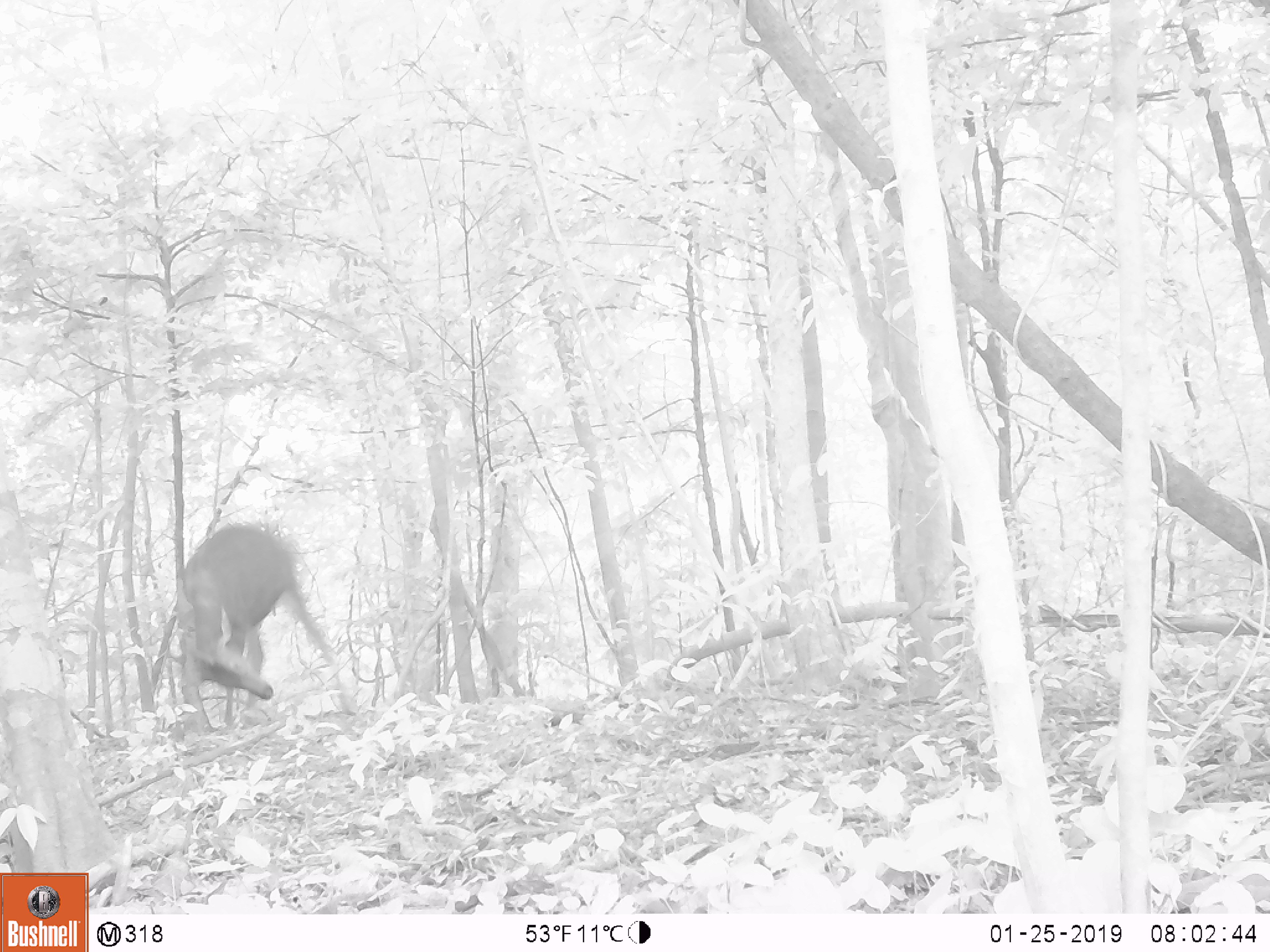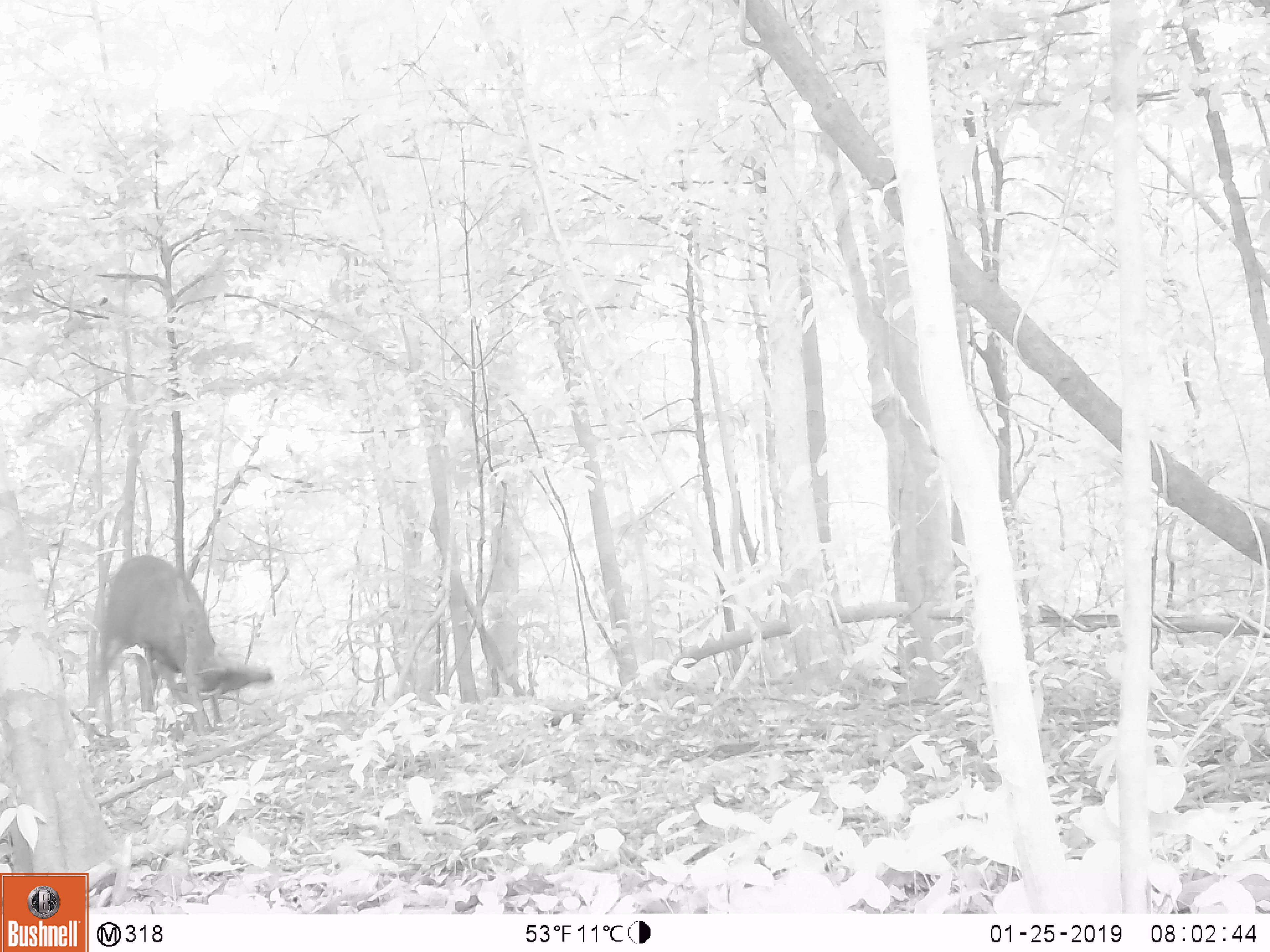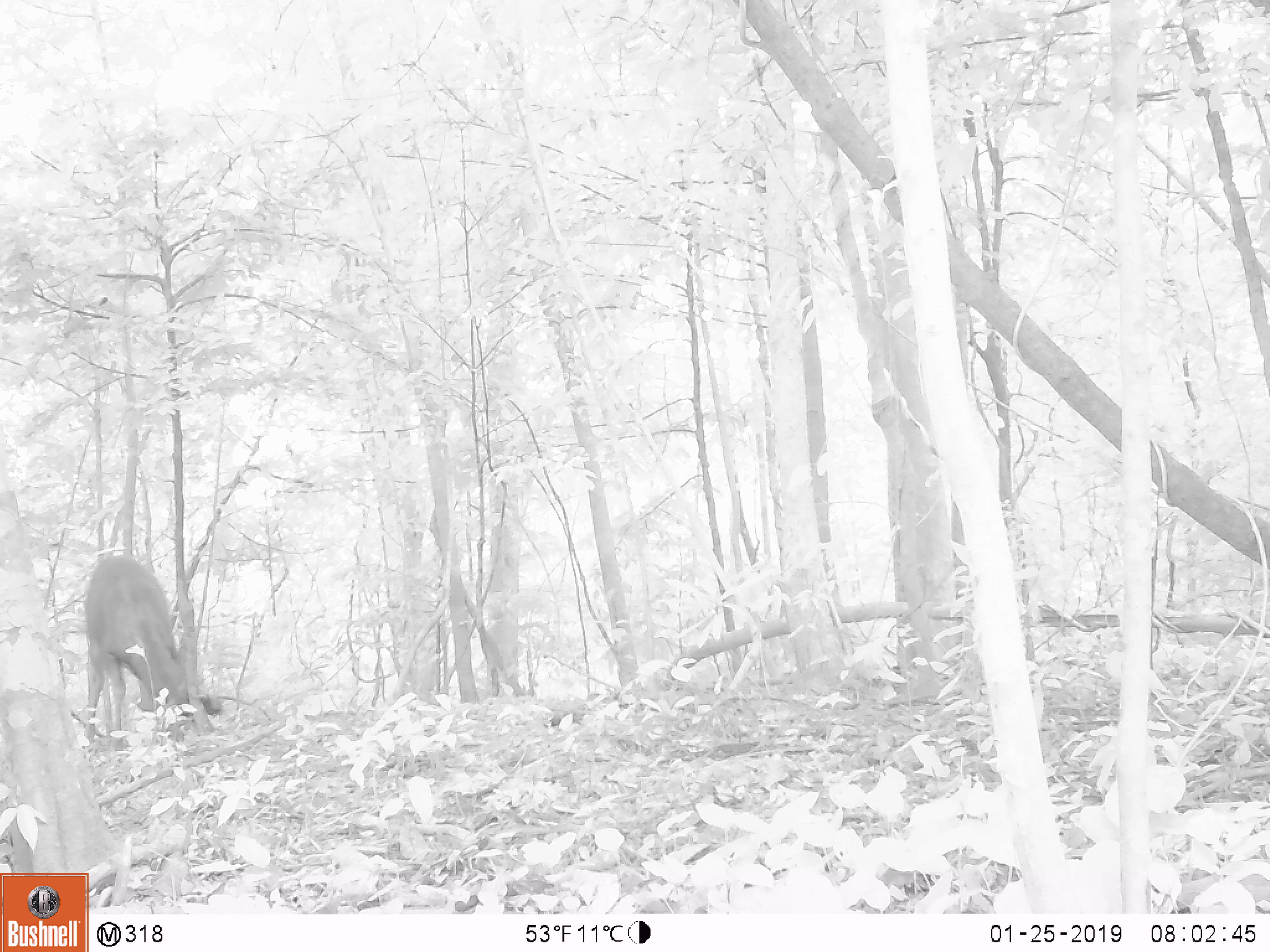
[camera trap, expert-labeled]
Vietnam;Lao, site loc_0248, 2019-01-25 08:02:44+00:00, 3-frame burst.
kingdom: Animalia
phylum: Chordata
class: Mammalia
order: Artiodactyla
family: Cervidae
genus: Rusa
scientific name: Rusa unicolor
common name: sambar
Sambar (Rusa unicolor). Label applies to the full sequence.